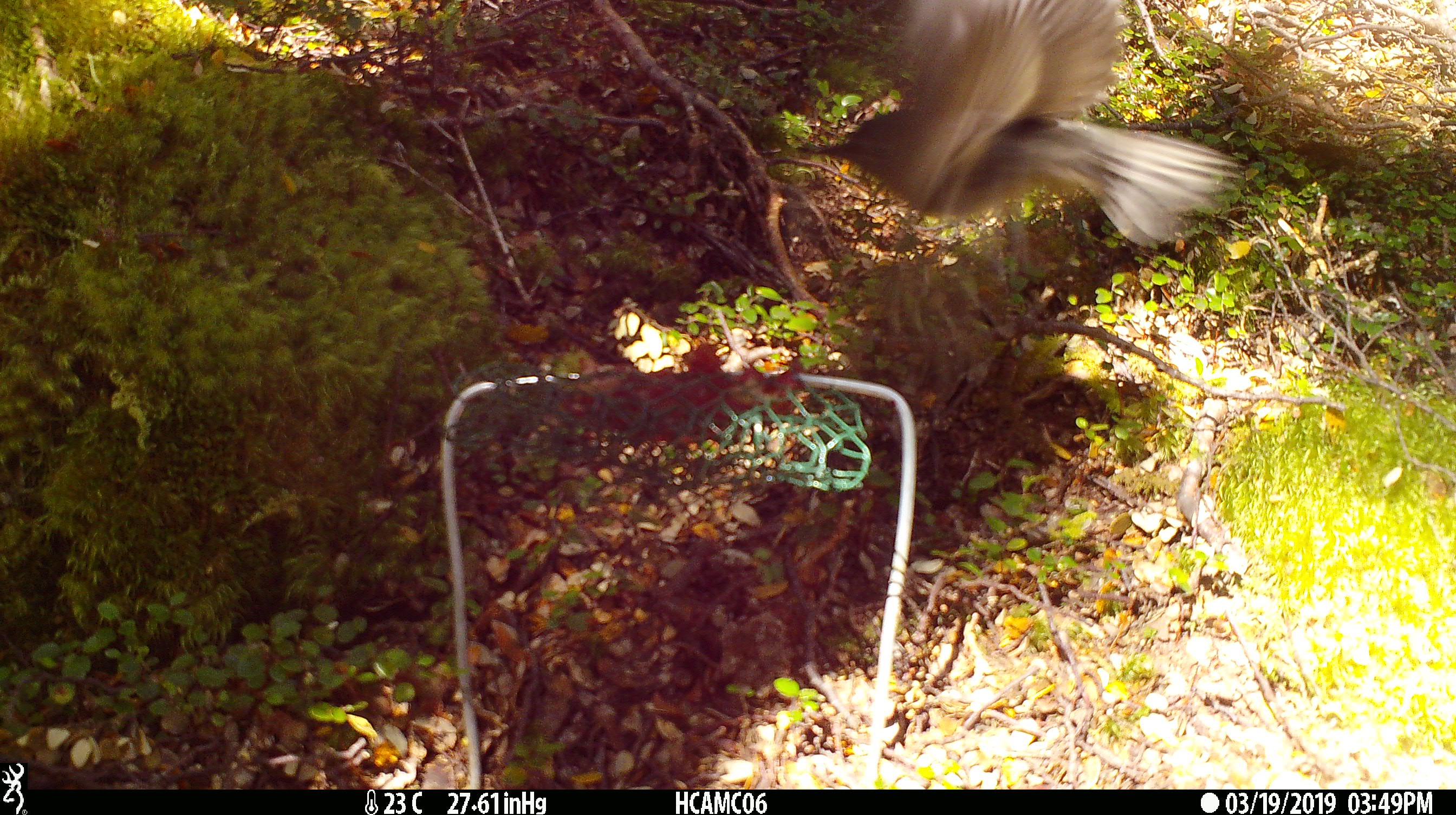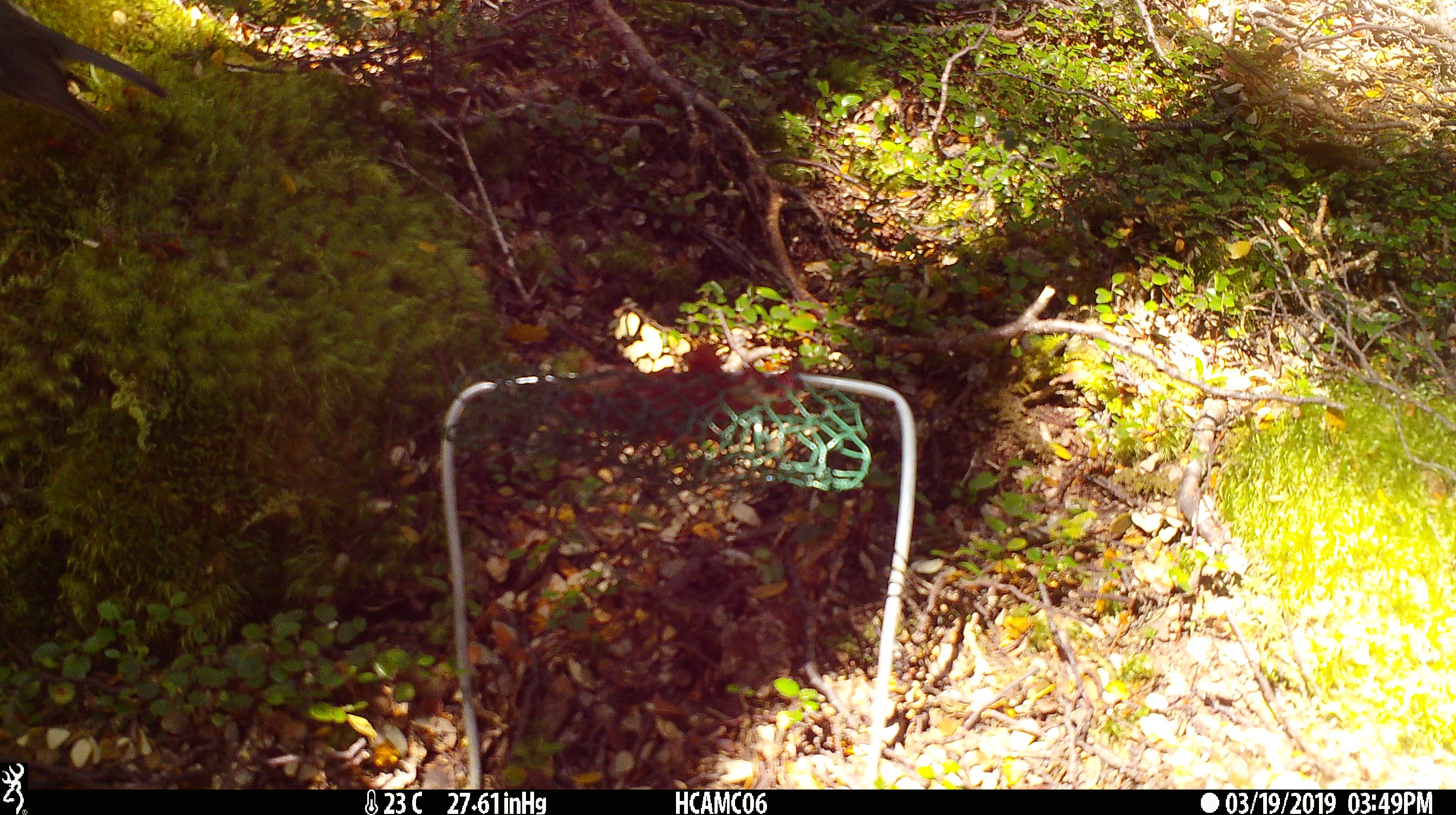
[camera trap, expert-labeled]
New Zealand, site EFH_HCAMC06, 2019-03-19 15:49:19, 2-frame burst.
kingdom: Animalia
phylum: Chordata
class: Aves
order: Passeriformes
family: Petroicidae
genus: Petroica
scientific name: Petroica australis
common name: new zealand robin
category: robin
Robin (new zealand robin) (Petroica australis).